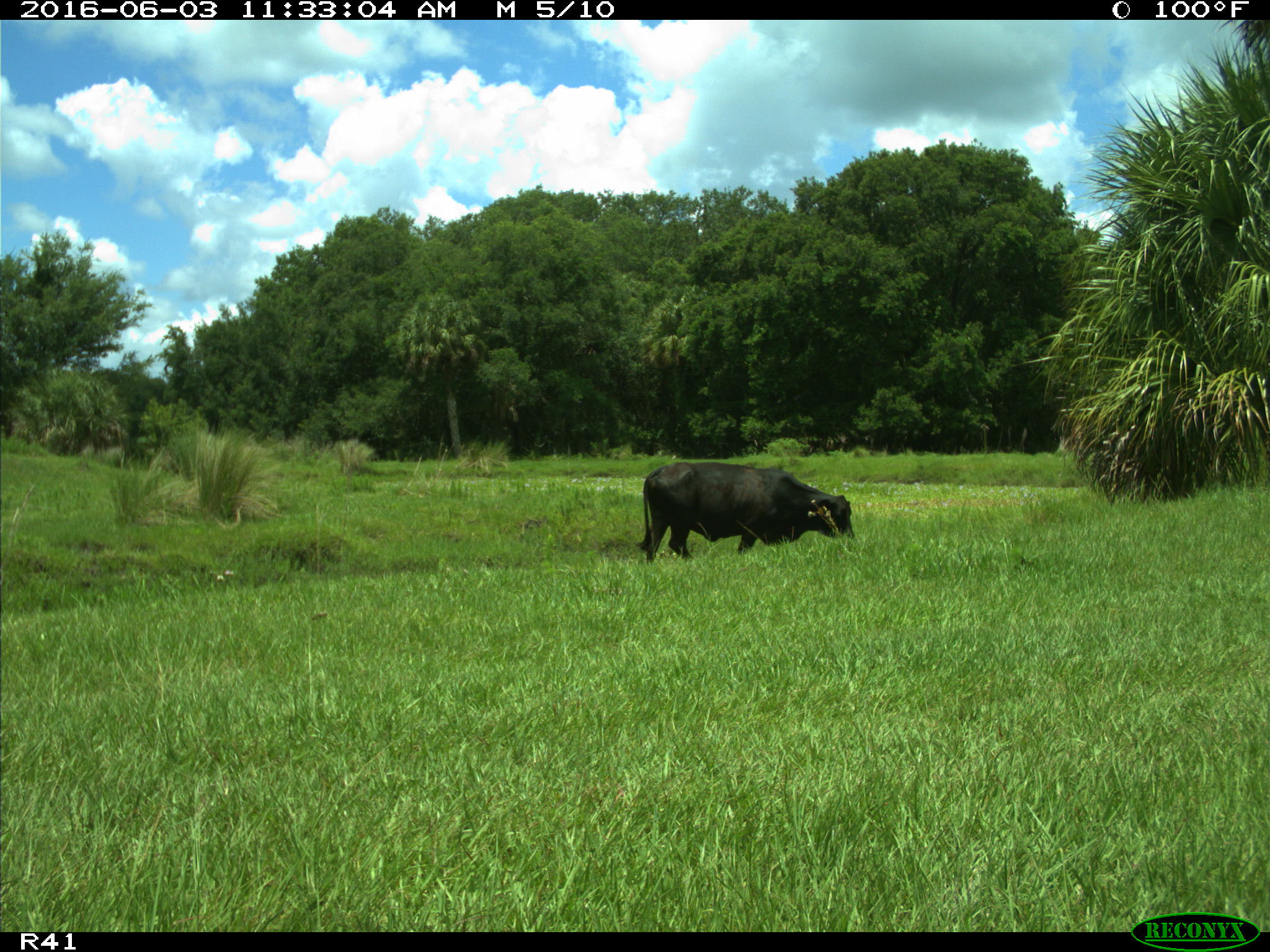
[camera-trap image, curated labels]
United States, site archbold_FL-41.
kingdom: Animalia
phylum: Chordata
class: Mammalia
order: Artiodactyla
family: Bovidae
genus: Bos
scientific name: Bos taurus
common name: domestic cow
Bos taurus (domestic cow).